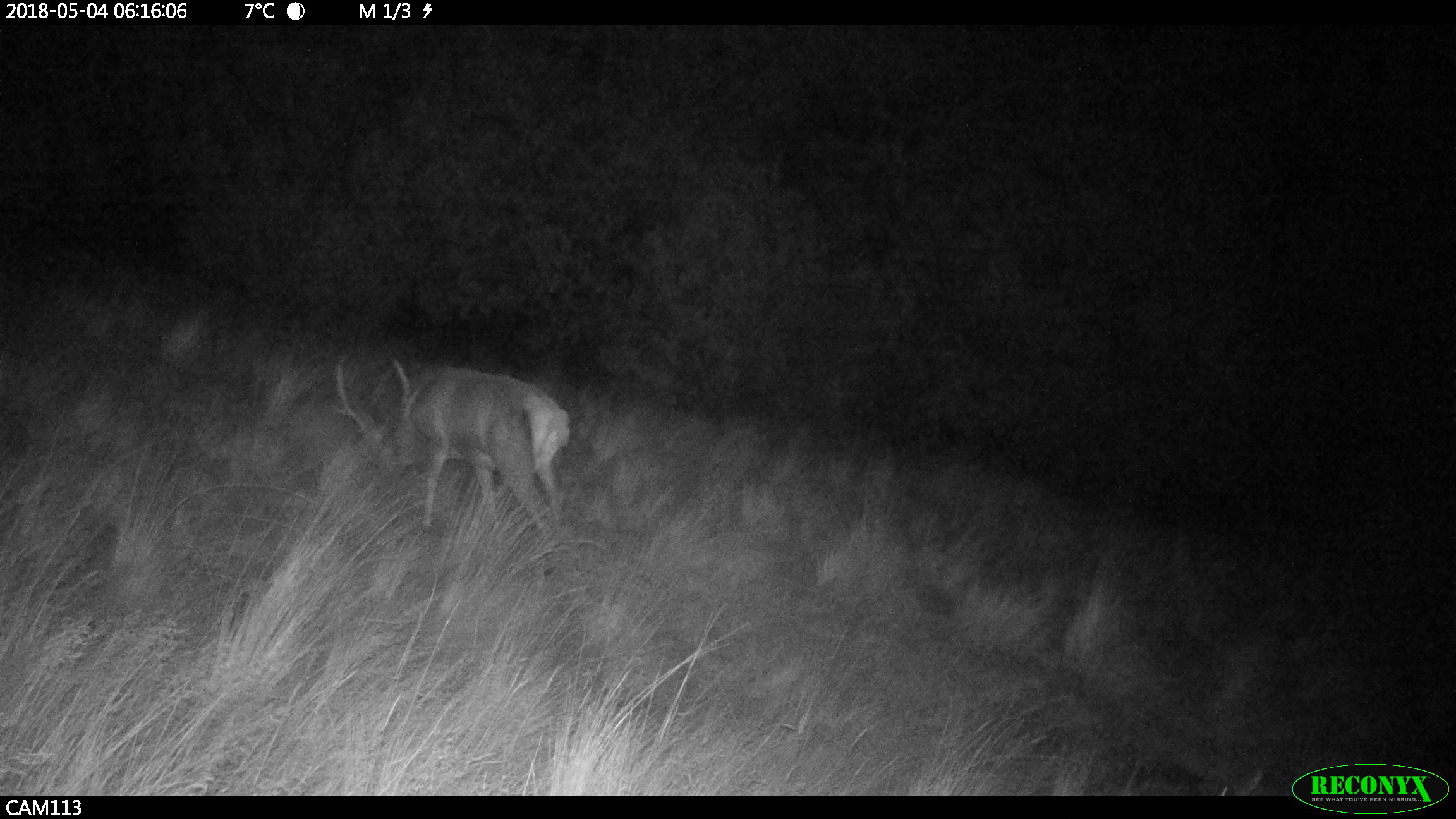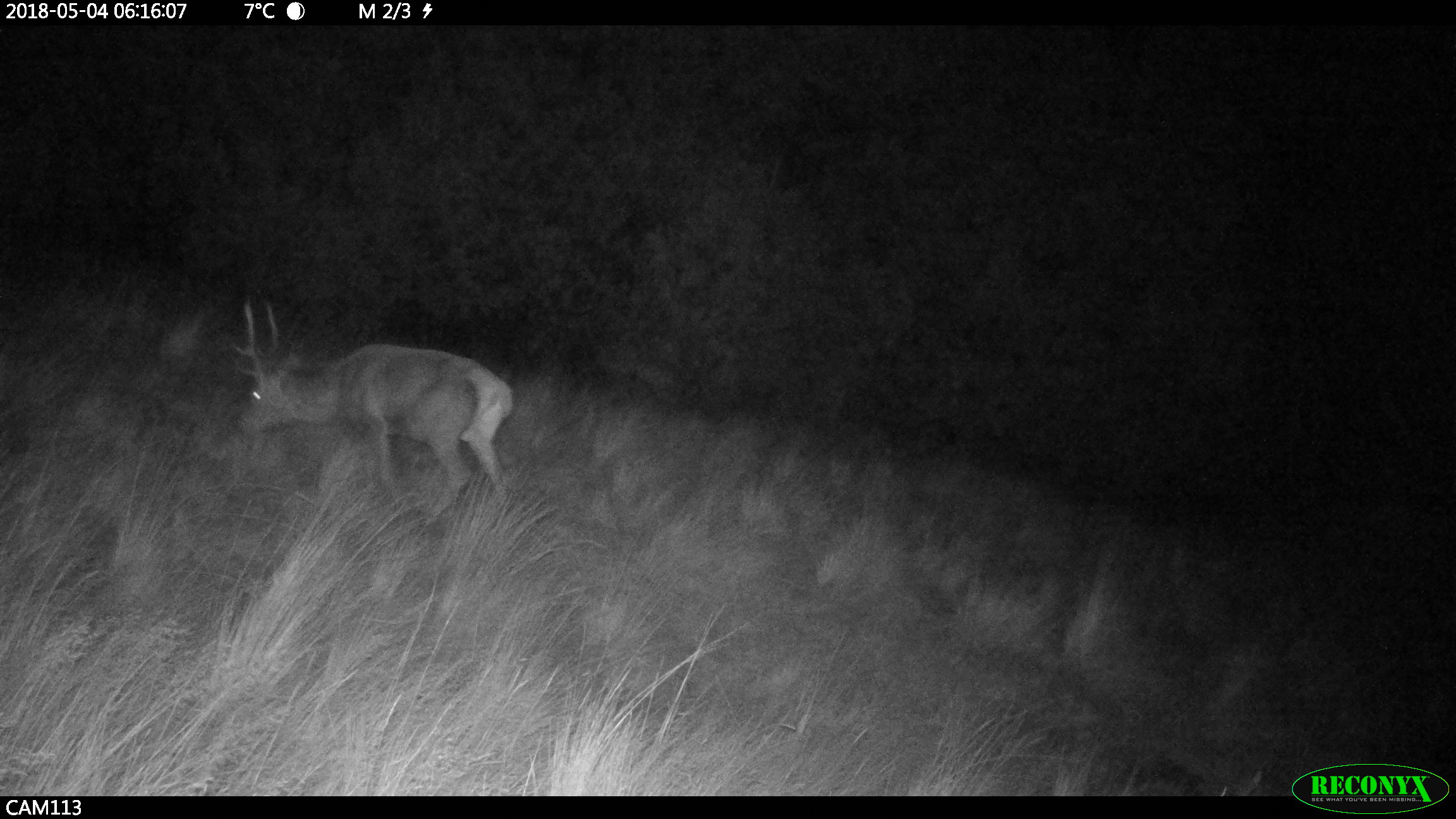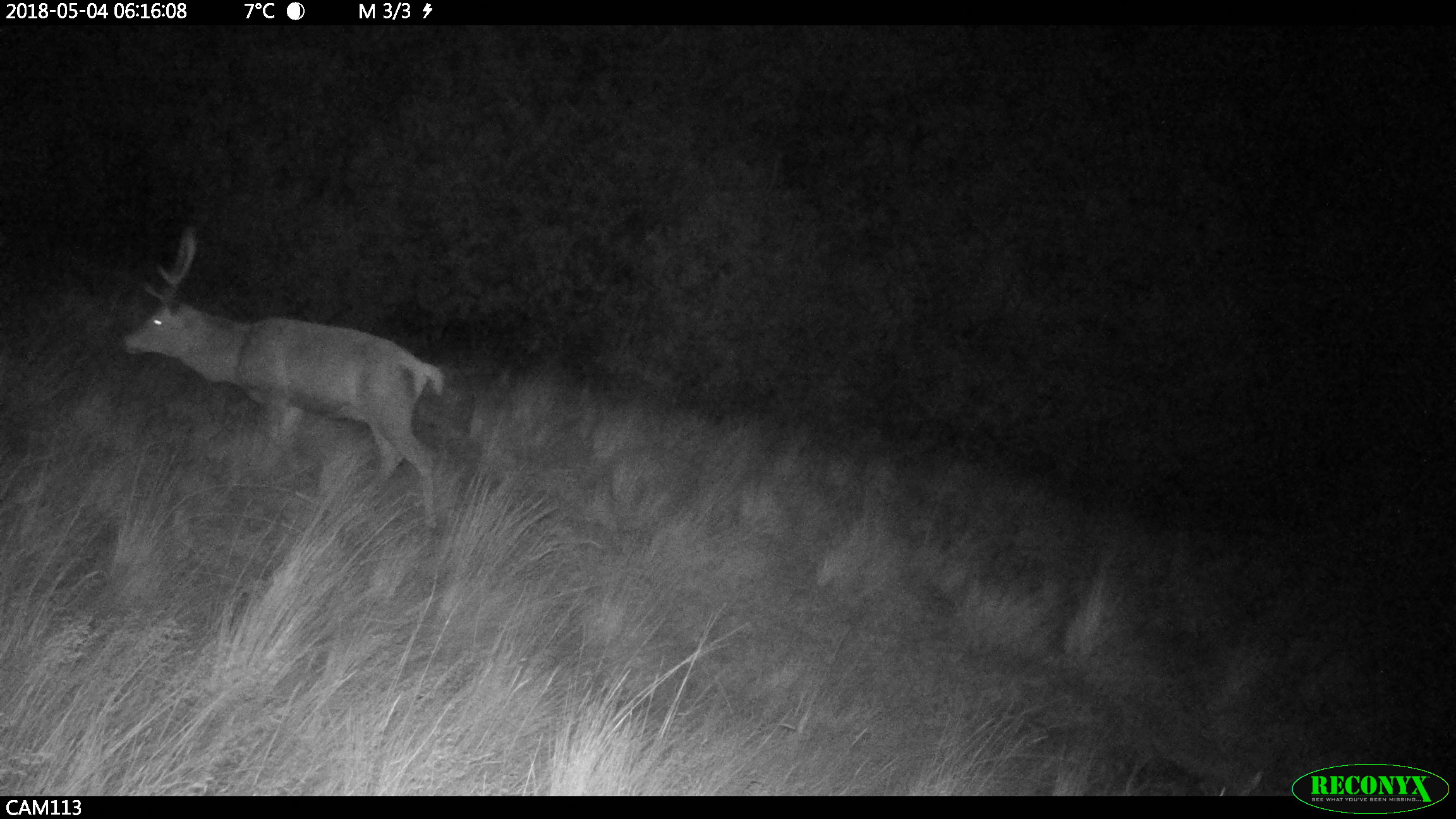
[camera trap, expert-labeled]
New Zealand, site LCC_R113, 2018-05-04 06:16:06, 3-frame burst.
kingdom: Animalia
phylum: Chordata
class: Mammalia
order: Artiodactyla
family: Cervidae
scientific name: Cervidae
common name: deer